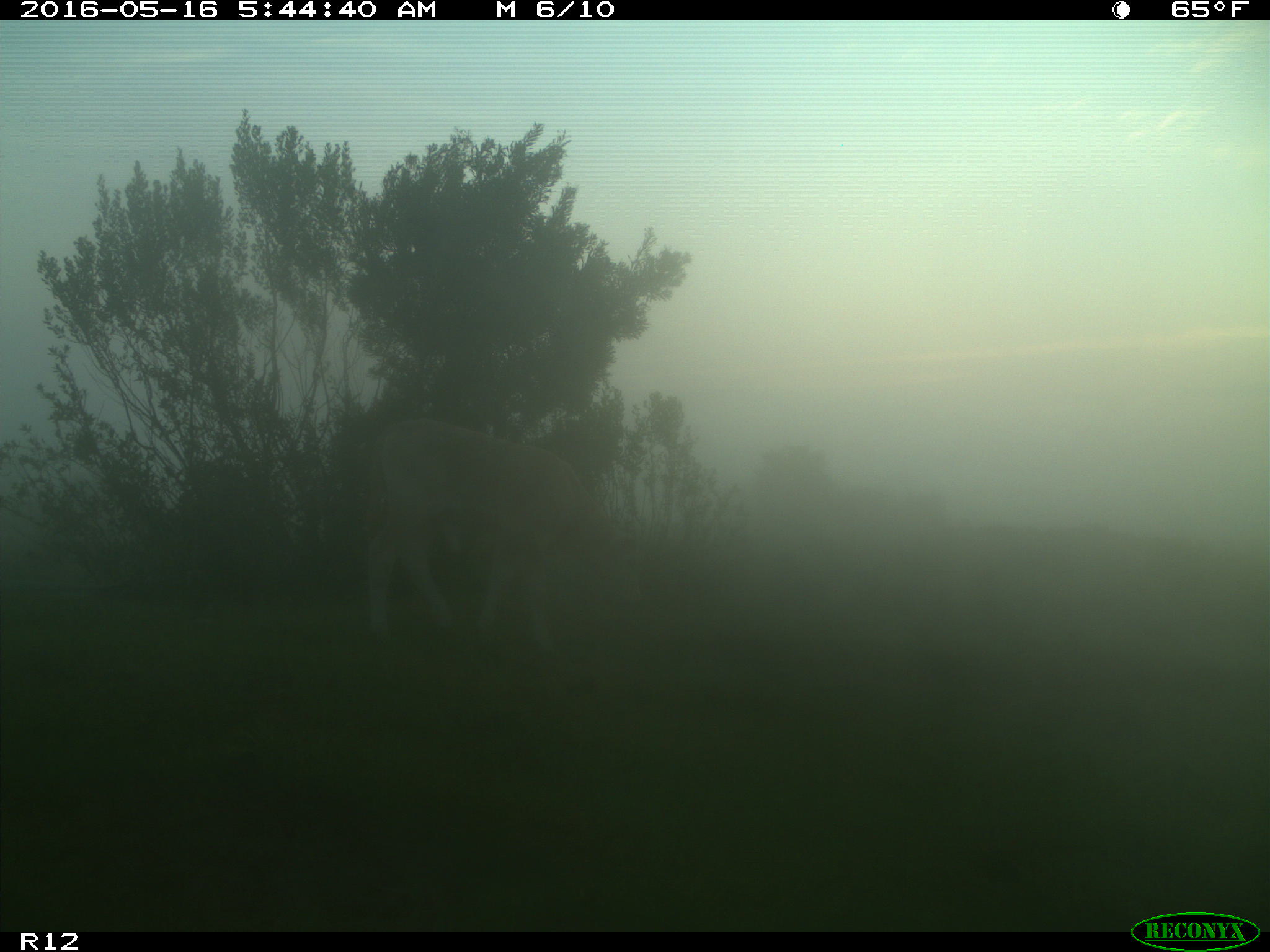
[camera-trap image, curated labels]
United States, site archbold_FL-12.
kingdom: Animalia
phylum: Chordata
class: Mammalia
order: Artiodactyla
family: Bovidae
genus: Bos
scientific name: Bos taurus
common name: domestic cow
Bos taurus (domestic cow).